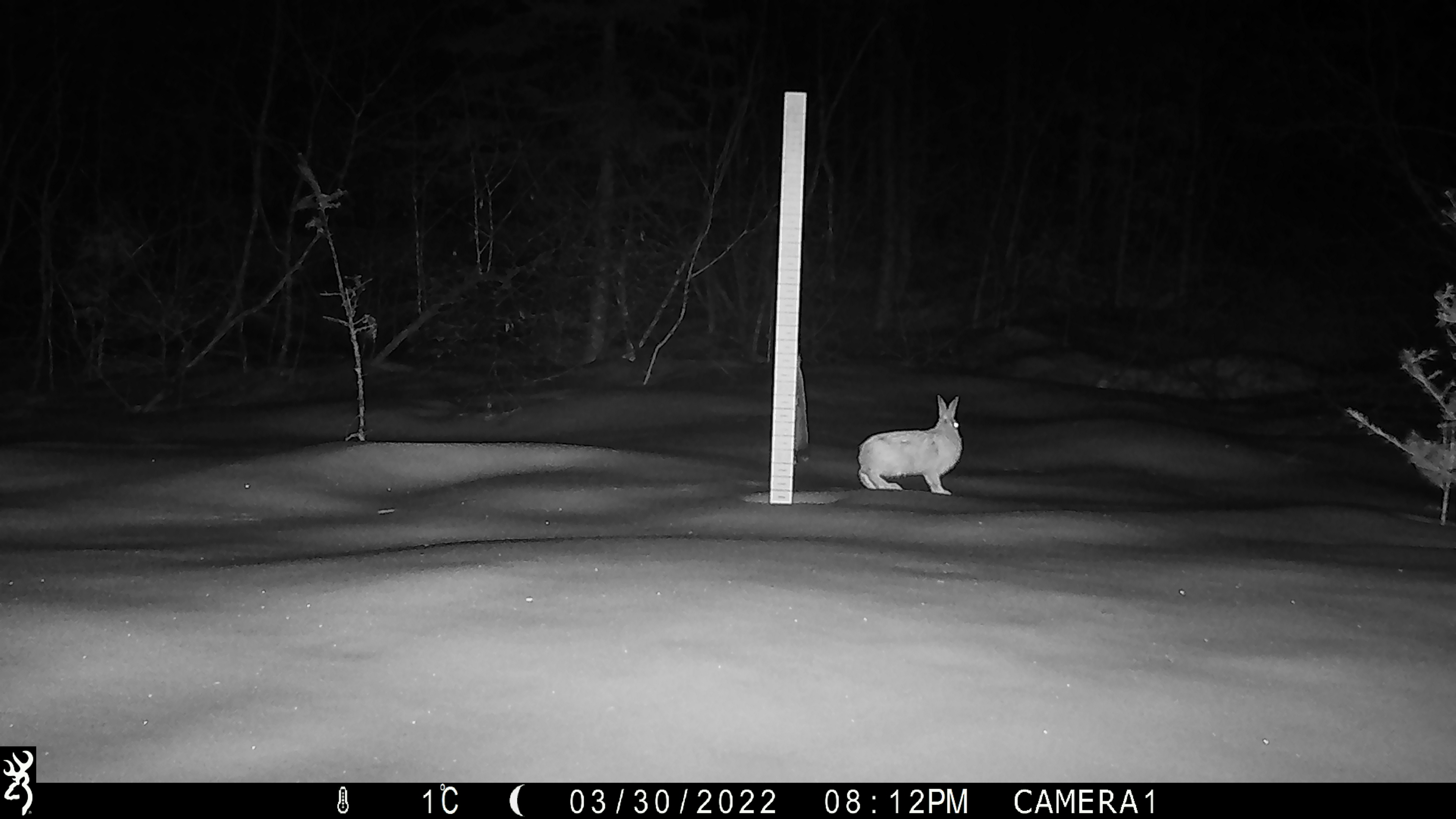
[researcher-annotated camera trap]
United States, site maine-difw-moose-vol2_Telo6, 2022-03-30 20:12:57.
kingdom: Animalia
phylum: Chordata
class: Mammalia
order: Lagomorpha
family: Leporidae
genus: Lepus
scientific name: Lepus americanus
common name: snowshoe hare